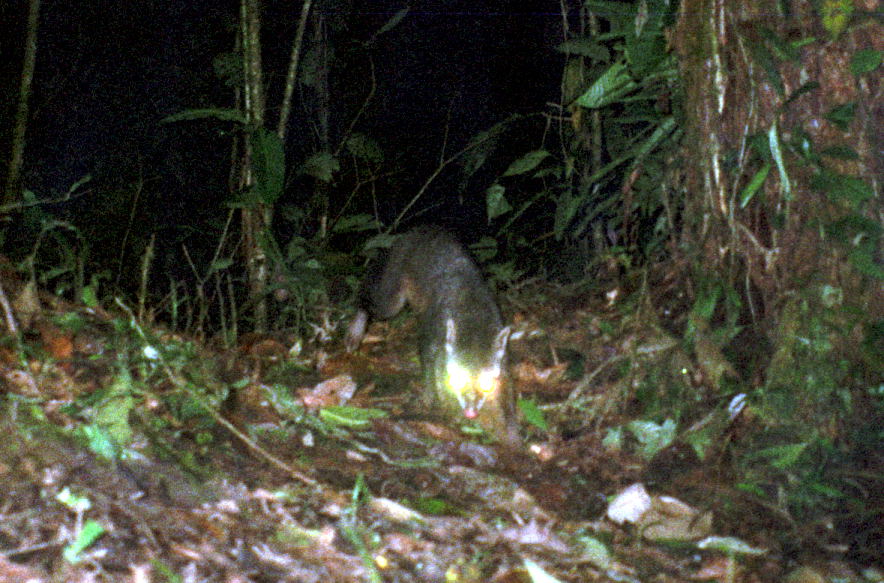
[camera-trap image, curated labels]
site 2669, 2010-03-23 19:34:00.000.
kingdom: Animalia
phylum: Chordata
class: Mammalia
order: Carnivora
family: Procyonidae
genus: Procyon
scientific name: Procyon cancrivorus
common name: crab-eating raccoon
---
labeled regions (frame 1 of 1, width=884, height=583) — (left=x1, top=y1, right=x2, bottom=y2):
procyon cancrivorus: (left=344, top=222, right=519, bottom=444)